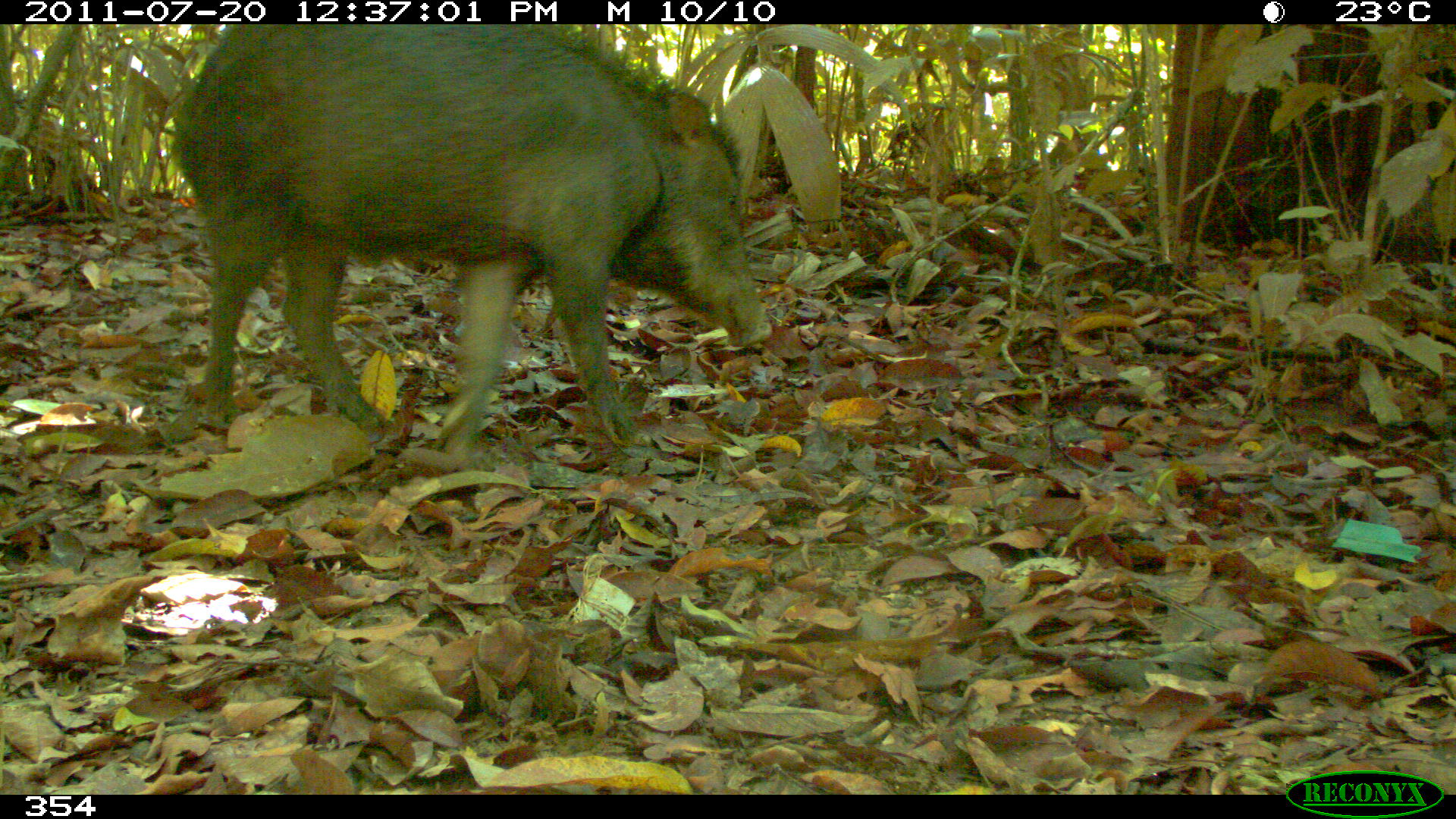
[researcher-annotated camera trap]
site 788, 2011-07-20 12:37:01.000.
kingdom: Animalia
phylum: Chordata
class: Mammalia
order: Artiodactyla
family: Tayassuidae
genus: Tayassu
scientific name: Tayassu pecari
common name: white-lipped peccary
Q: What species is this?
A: Tayassu pecari (white-lipped peccary).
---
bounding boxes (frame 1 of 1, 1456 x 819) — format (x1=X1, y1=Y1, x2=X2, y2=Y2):
tayassu pecari: (x1=166, y1=24, x2=773, y2=465)